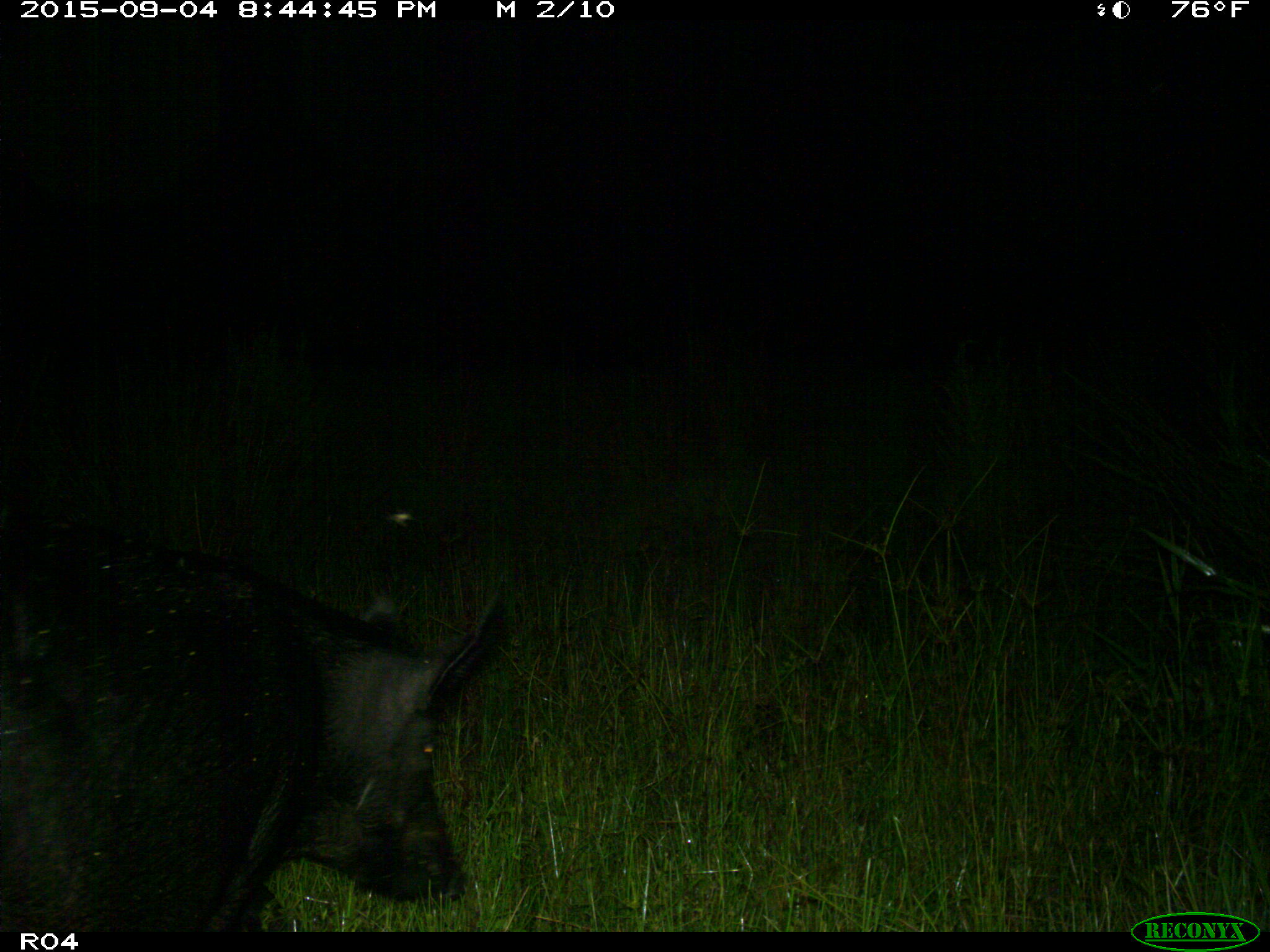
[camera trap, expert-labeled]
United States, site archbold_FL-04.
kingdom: Animalia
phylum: Chordata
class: Mammalia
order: Artiodactyla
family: Suidae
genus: Sus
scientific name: Sus scrofa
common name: wild boar